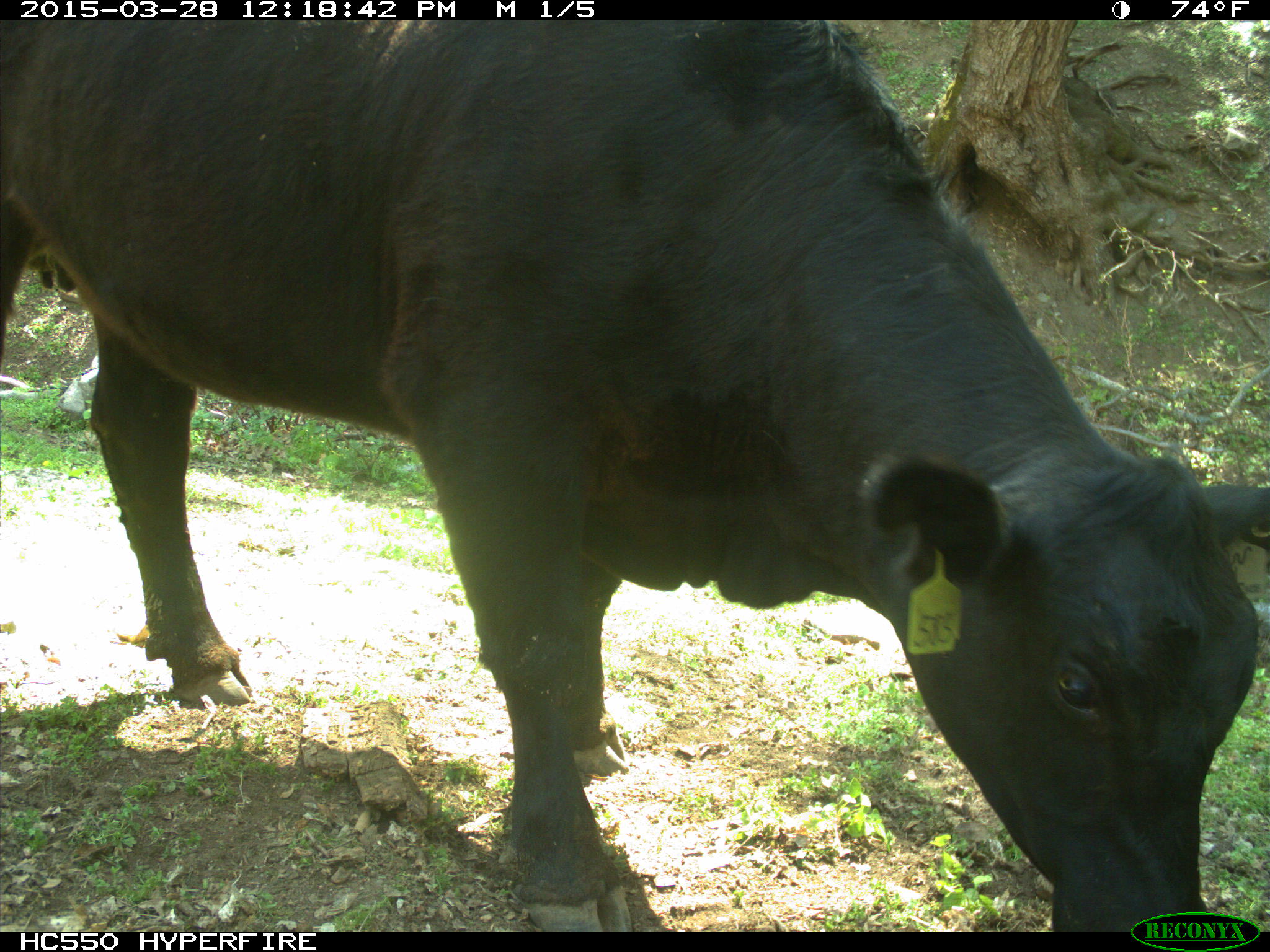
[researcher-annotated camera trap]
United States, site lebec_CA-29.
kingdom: Animalia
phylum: Chordata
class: Mammalia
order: Artiodactyla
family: Bovidae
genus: Bos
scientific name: Bos taurus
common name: domestic cow